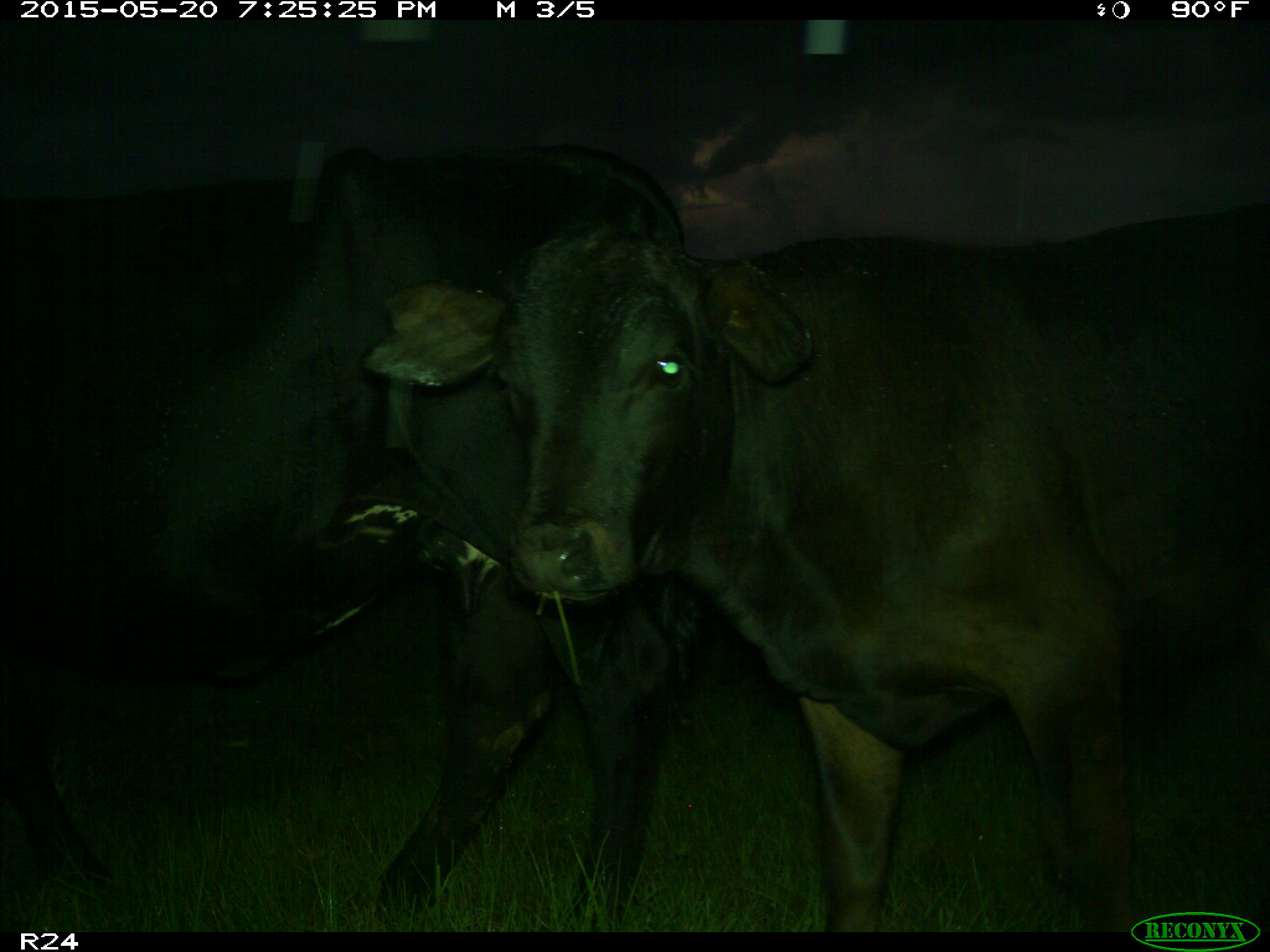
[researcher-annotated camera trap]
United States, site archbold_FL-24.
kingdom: Animalia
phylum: Chordata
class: Mammalia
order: Artiodactyla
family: Bovidae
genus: Bos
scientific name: Bos taurus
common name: domestic cow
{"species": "Bos taurus (domestic cow)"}